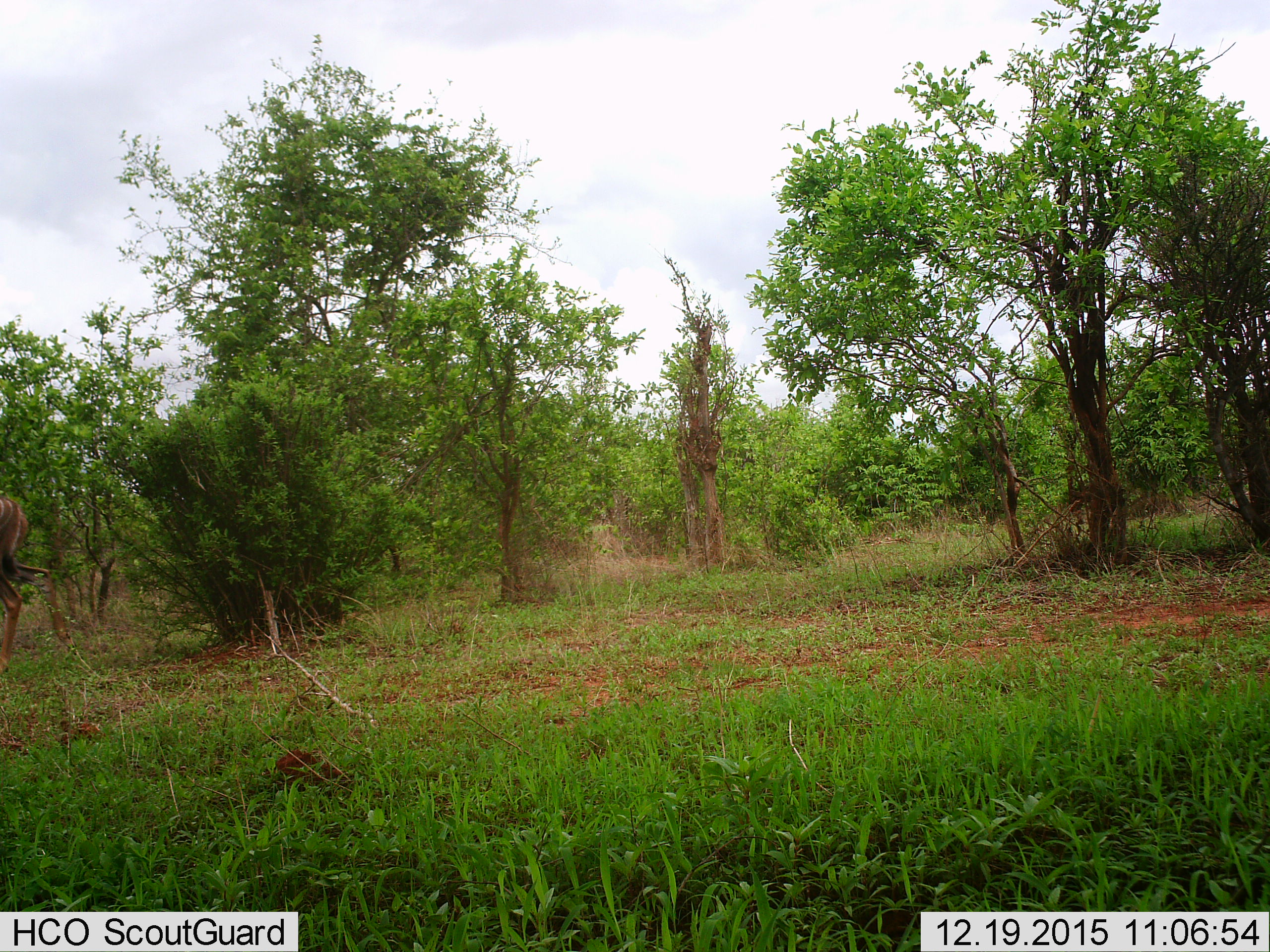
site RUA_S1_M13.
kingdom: Animalia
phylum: Chordata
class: Mammalia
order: Artiodactyla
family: Bovidae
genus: Tragelaphus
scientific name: Tragelaphus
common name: kudu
Kudu (Tragelaphus), count 1. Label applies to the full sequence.